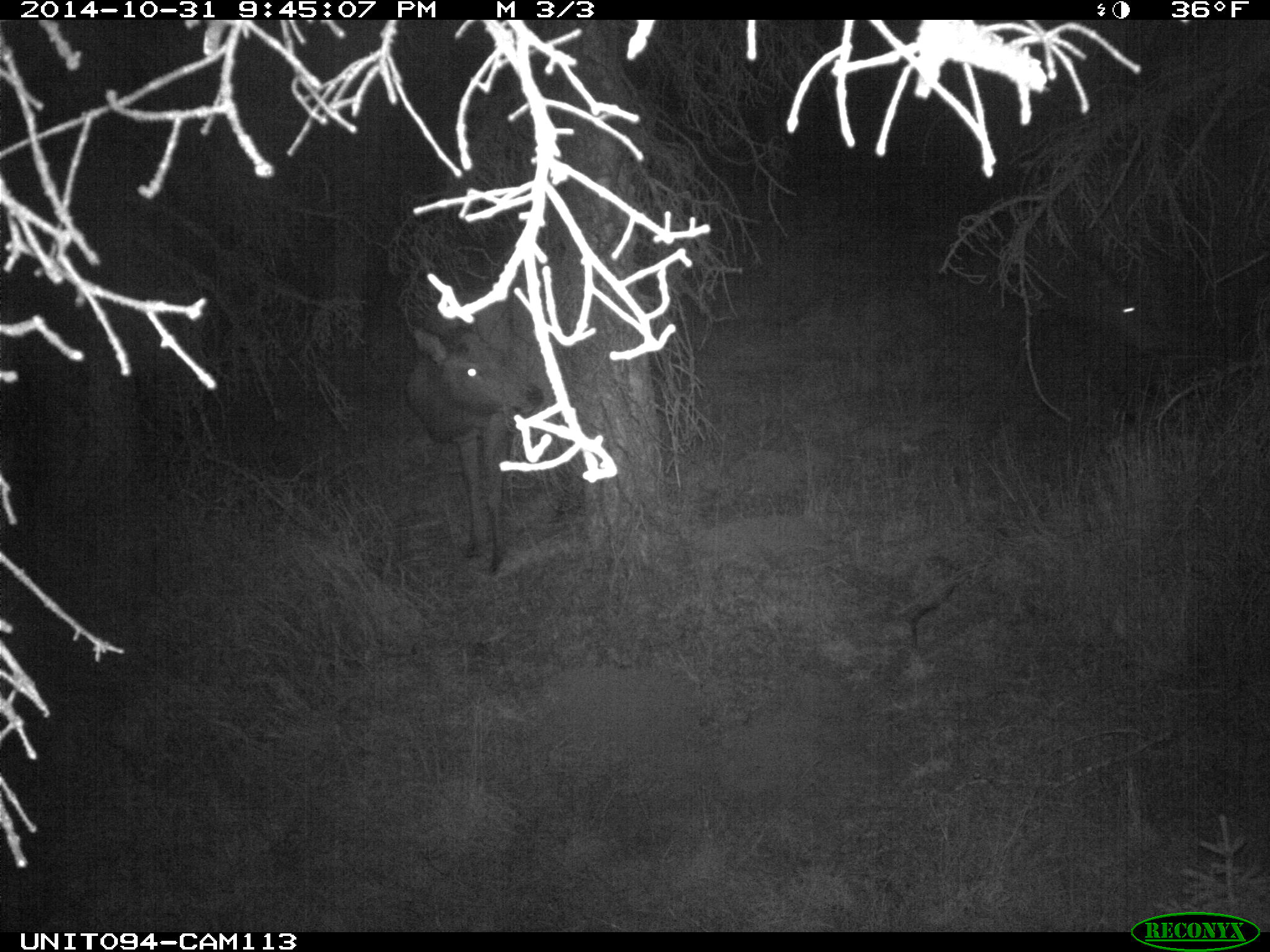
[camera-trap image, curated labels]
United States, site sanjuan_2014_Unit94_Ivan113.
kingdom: Animalia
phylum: Chordata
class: Mammalia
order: Artiodactyla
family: Cervidae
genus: Cervus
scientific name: Cervus elaphus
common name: red deer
Cervus elaphus (red deer).